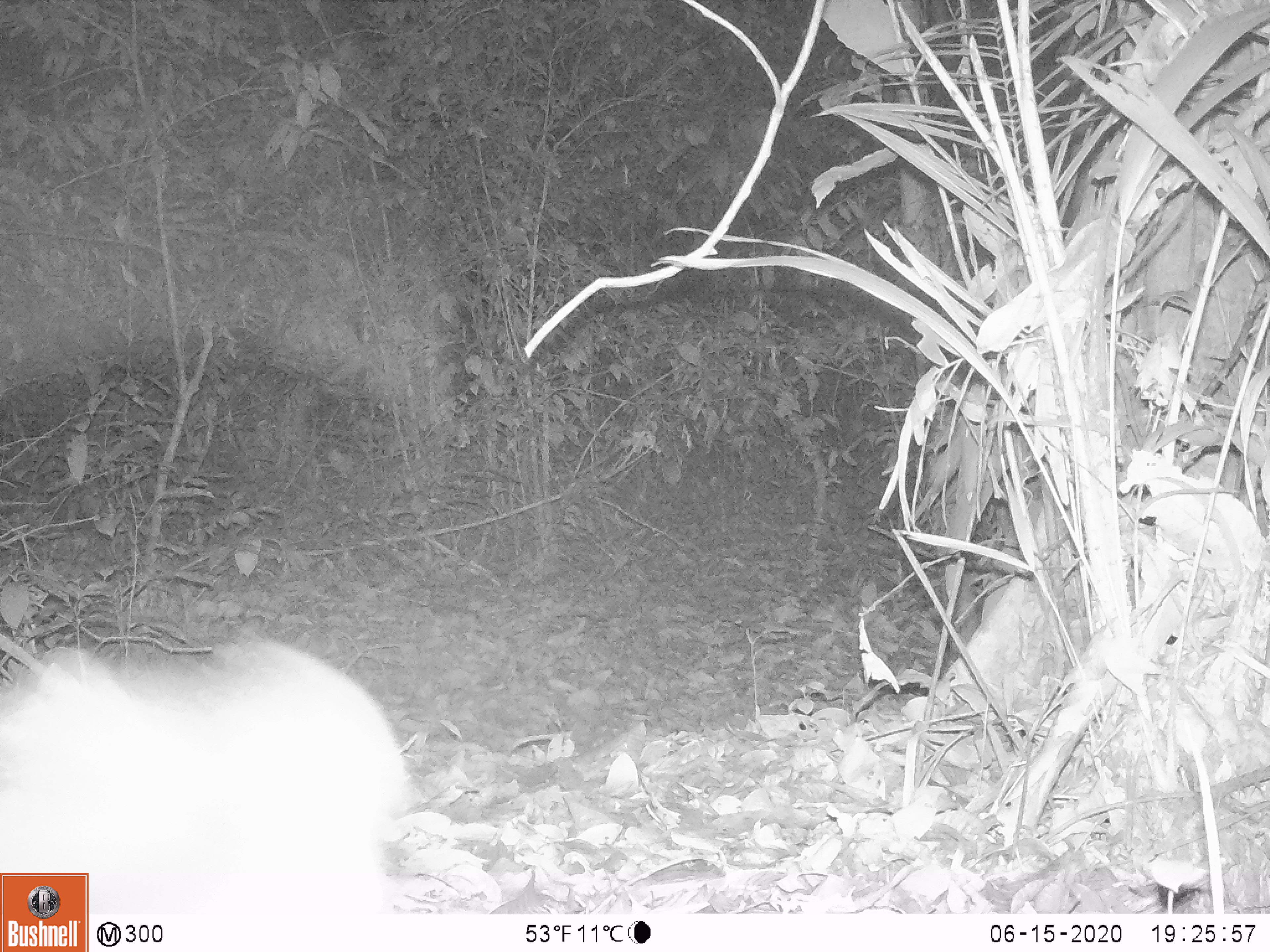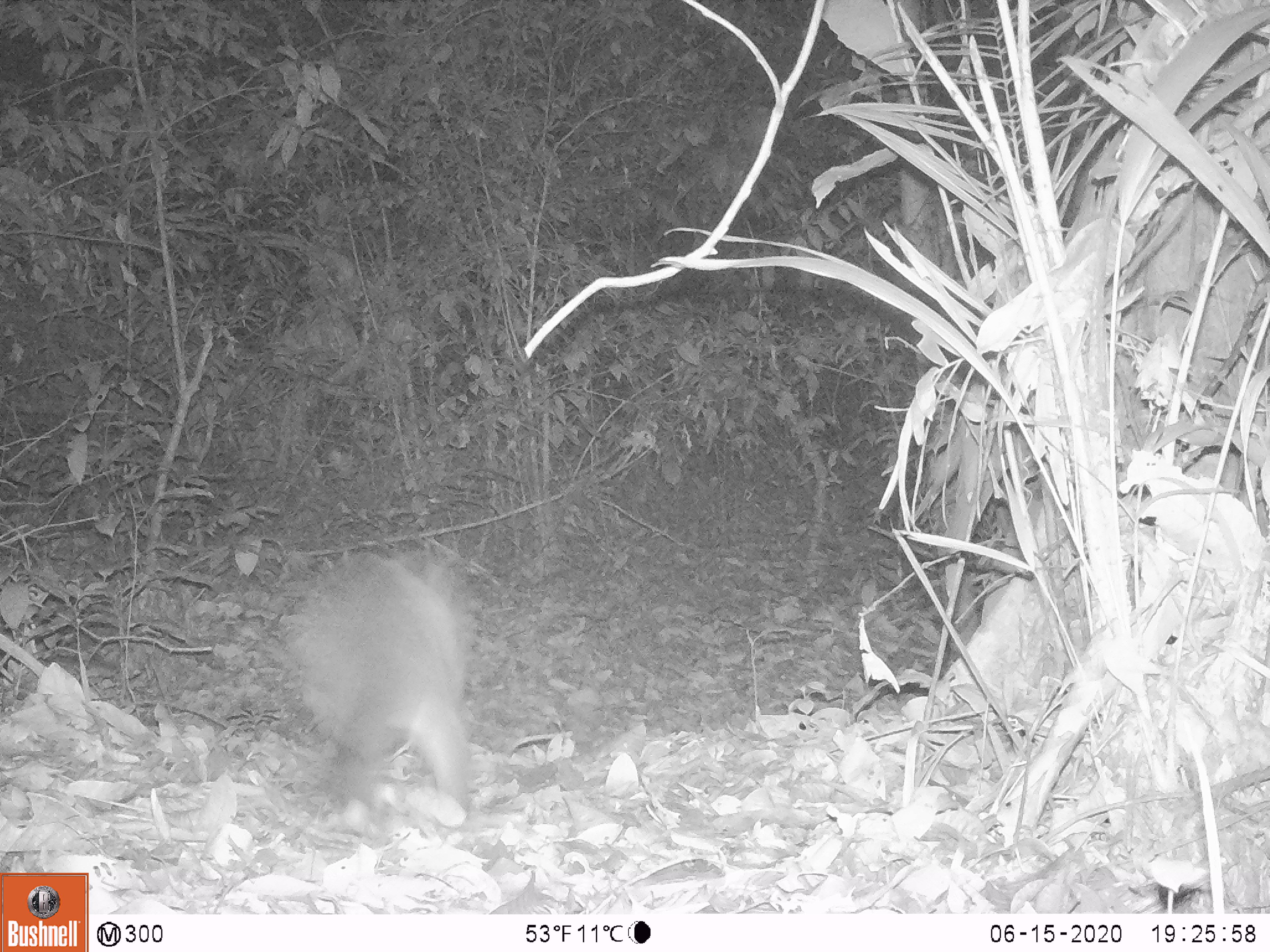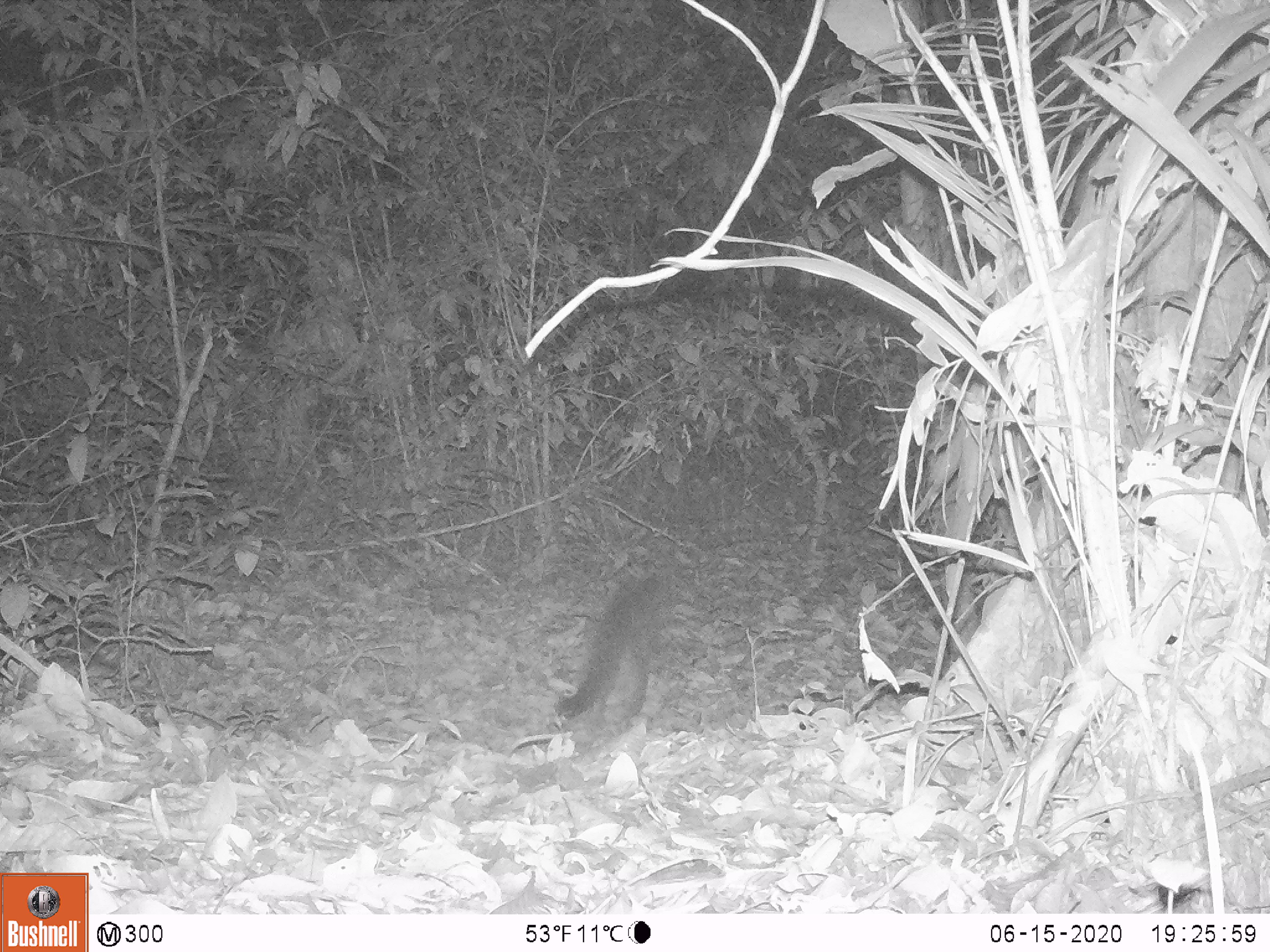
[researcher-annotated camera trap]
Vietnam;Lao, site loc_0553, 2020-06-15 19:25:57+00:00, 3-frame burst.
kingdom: Animalia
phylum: Chordata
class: Mammalia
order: Carnivora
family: Viverridae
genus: Paguma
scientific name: Paguma larvata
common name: masked palm civet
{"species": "masked palm civet (Paguma larvata)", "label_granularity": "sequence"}